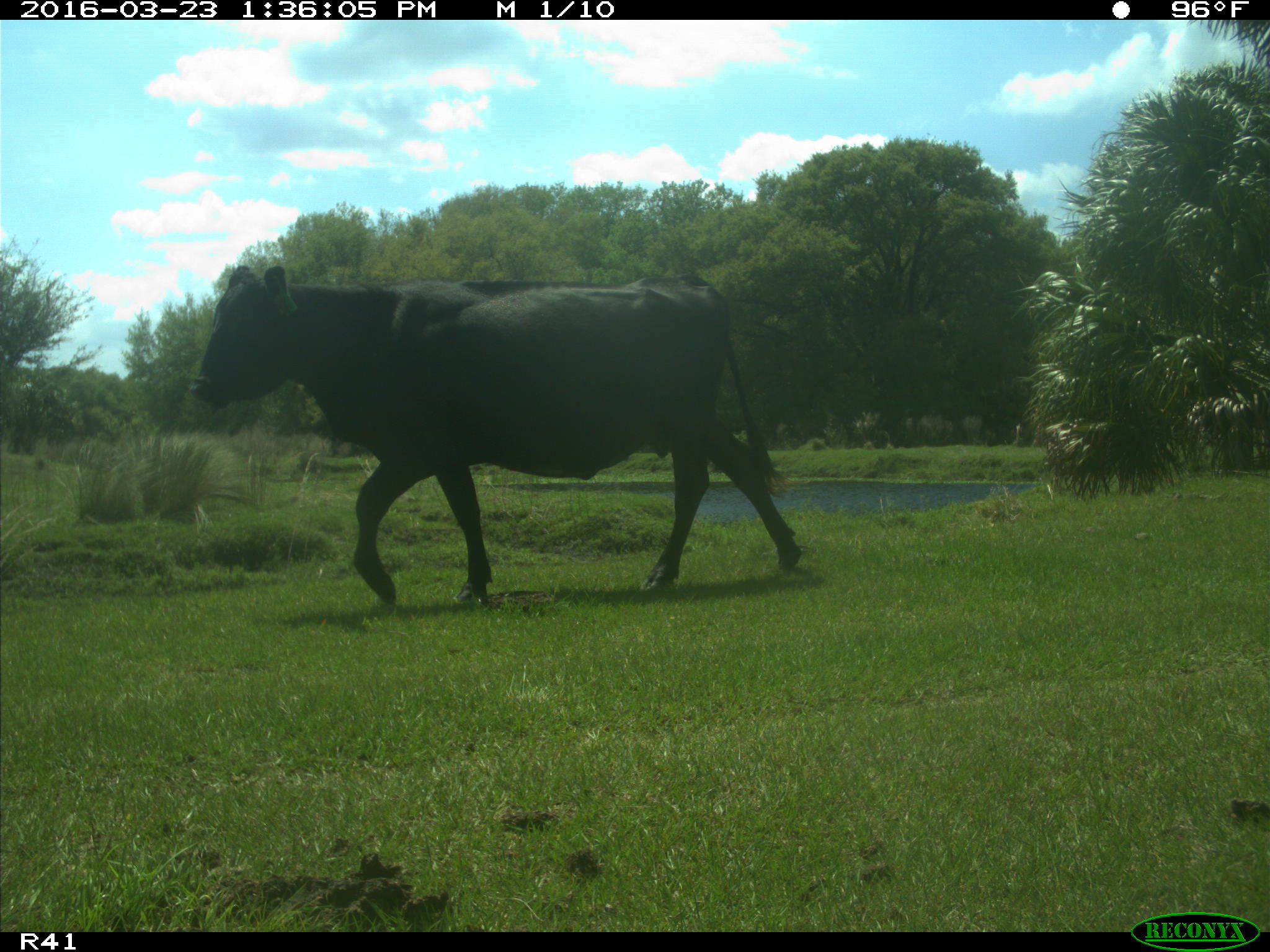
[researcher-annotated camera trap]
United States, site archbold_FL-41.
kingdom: Animalia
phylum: Chordata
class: Mammalia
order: Artiodactyla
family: Bovidae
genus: Bos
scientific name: Bos taurus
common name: domestic cow